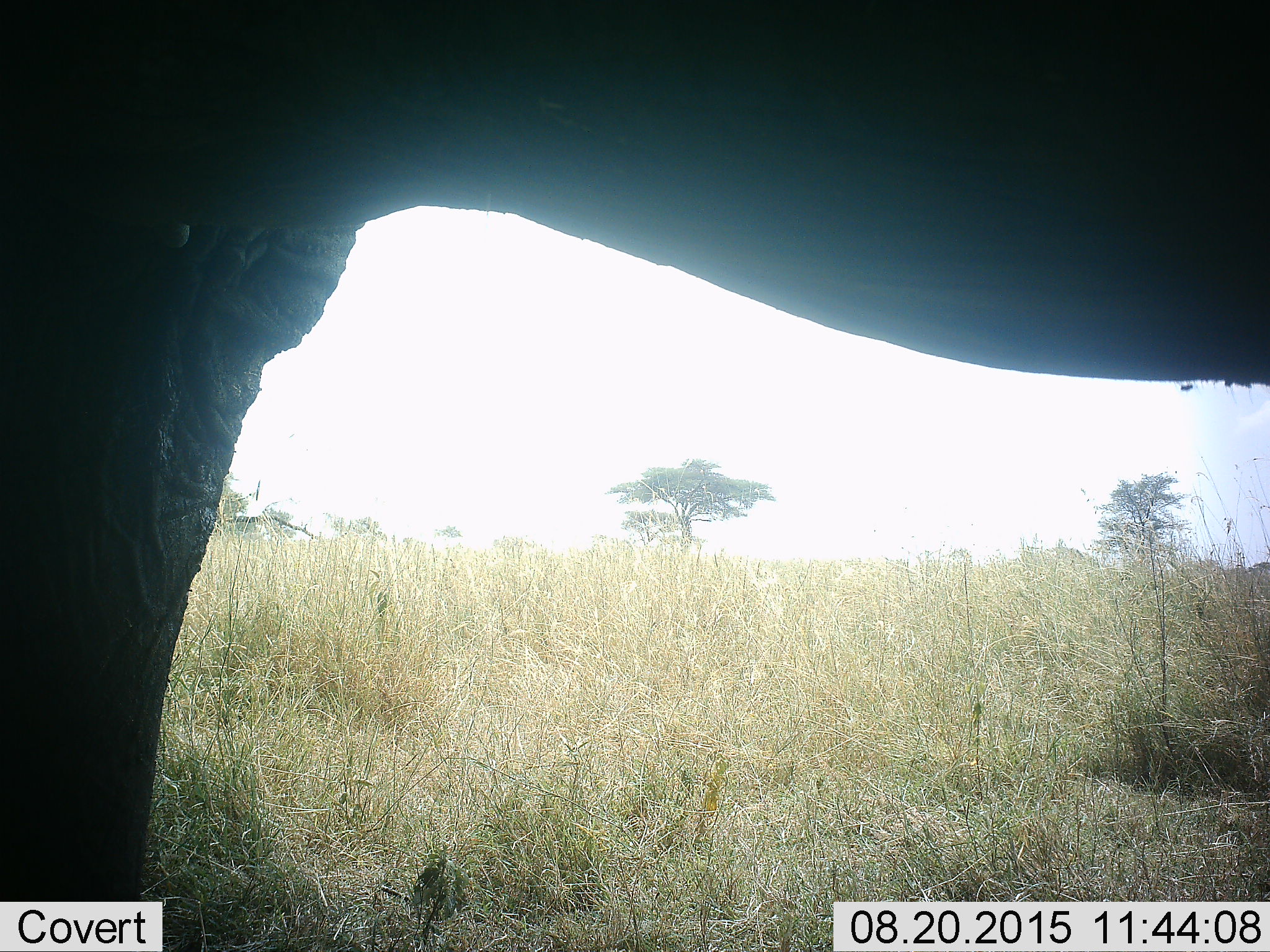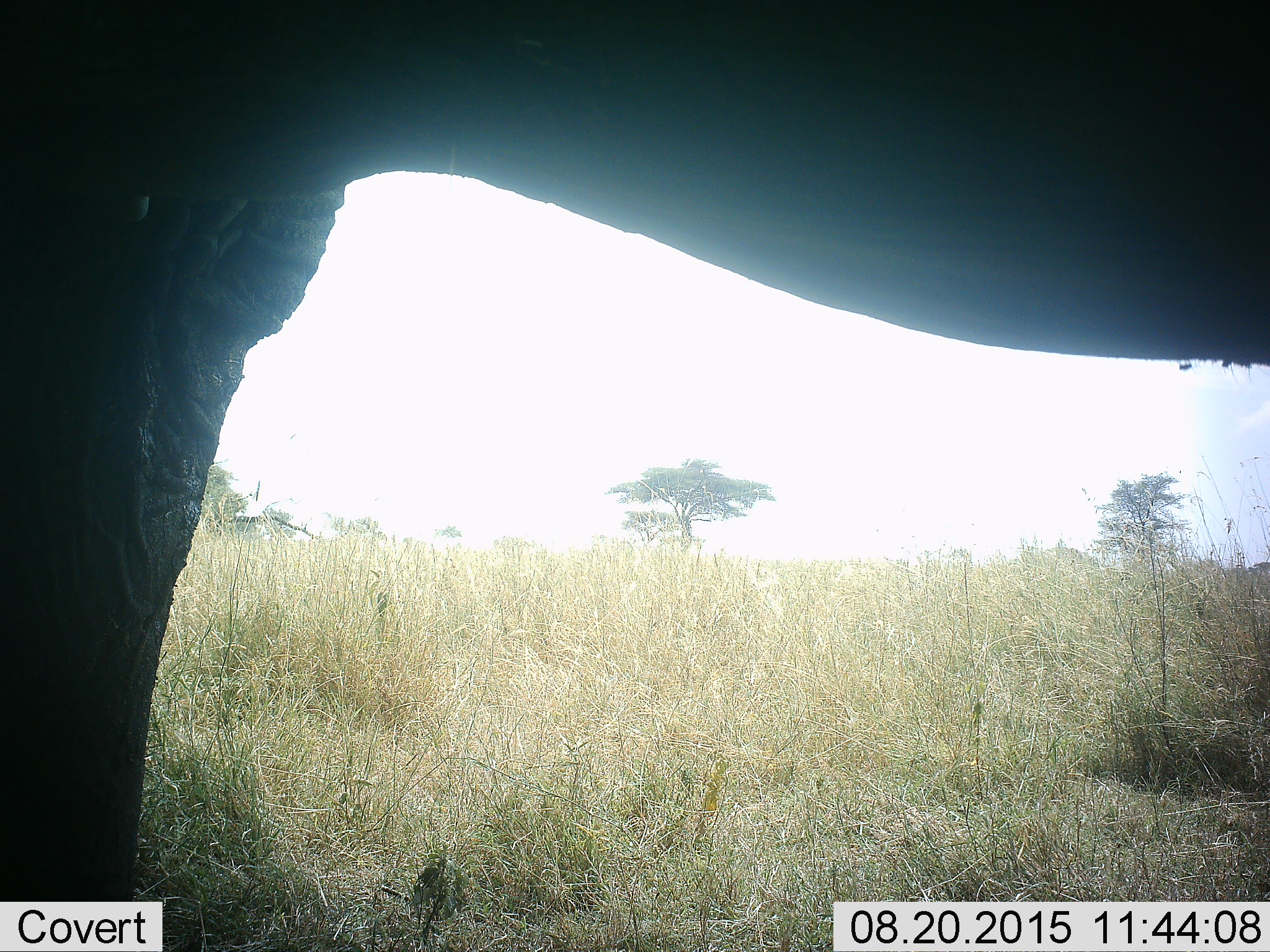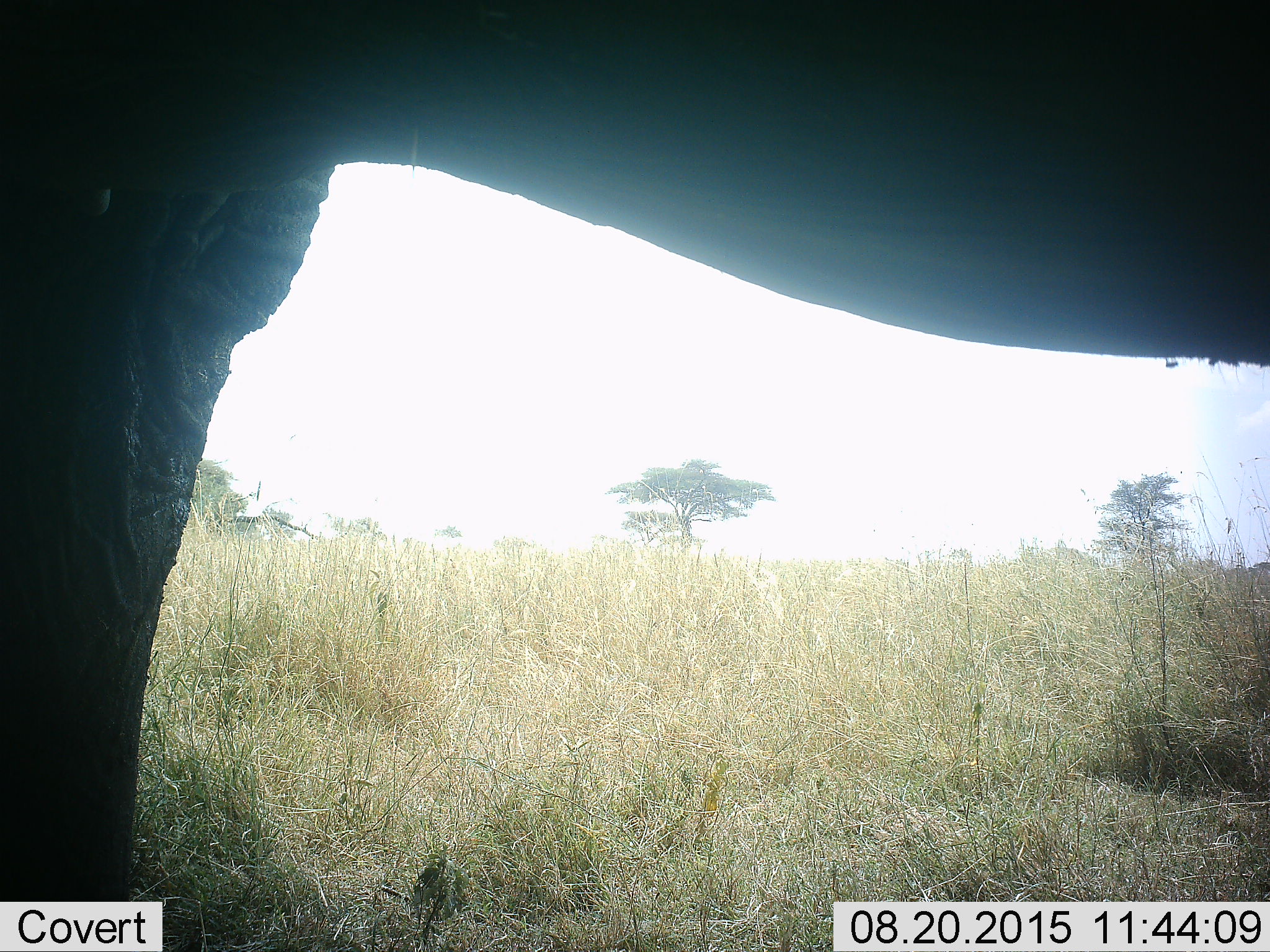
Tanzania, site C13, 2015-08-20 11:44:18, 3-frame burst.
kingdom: Animalia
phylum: Chordata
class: Mammalia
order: Proboscidea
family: Elephantidae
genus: Loxodonta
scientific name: Loxodonta africana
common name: african bush elephant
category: elephant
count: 1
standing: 83%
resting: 0%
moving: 25%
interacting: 0%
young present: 0%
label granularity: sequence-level